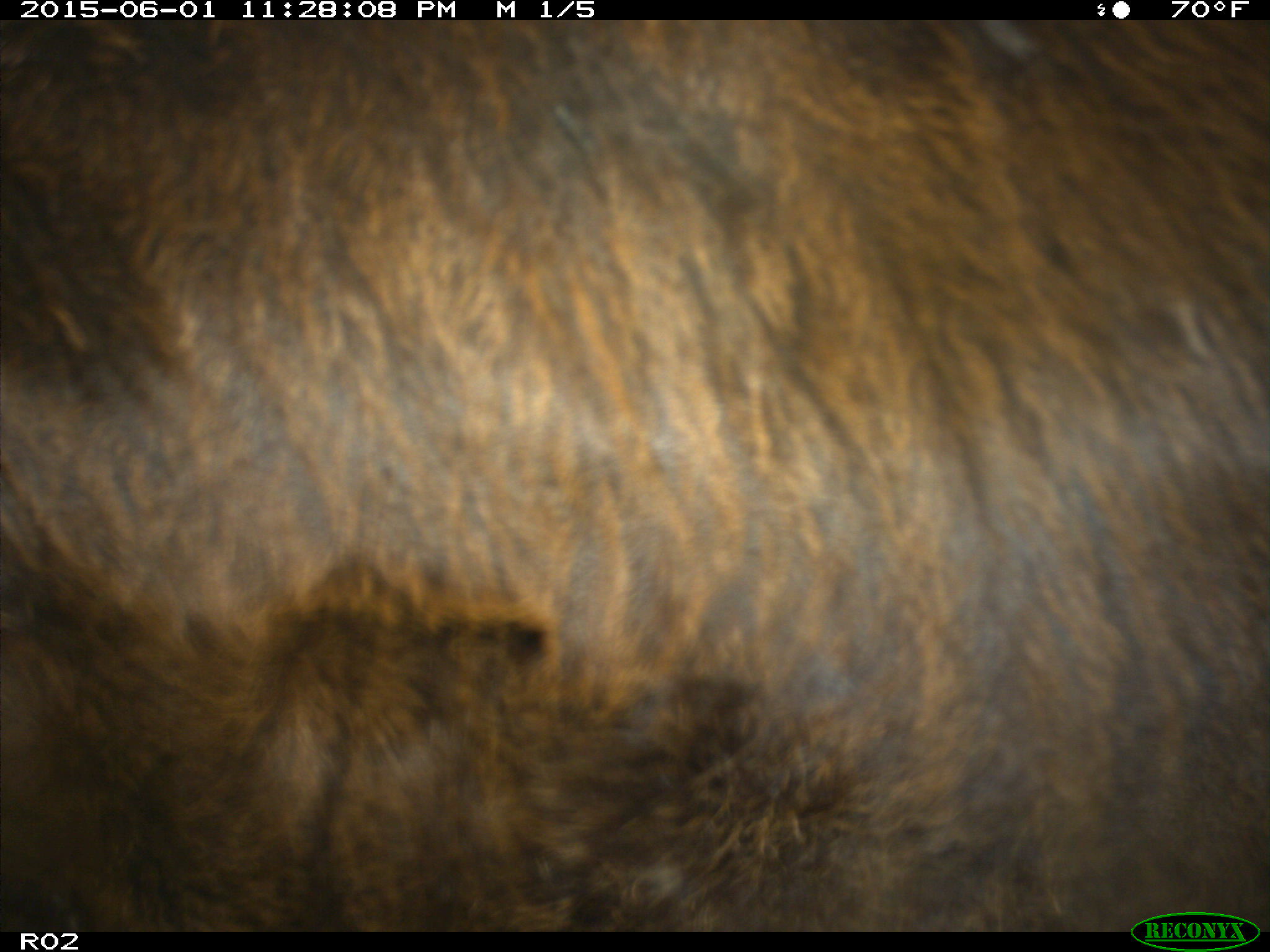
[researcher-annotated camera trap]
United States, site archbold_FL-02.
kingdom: Animalia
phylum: Chordata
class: Mammalia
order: Artiodactyla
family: Bovidae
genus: Bos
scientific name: Bos taurus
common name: domestic cow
Bos taurus (domestic cow).